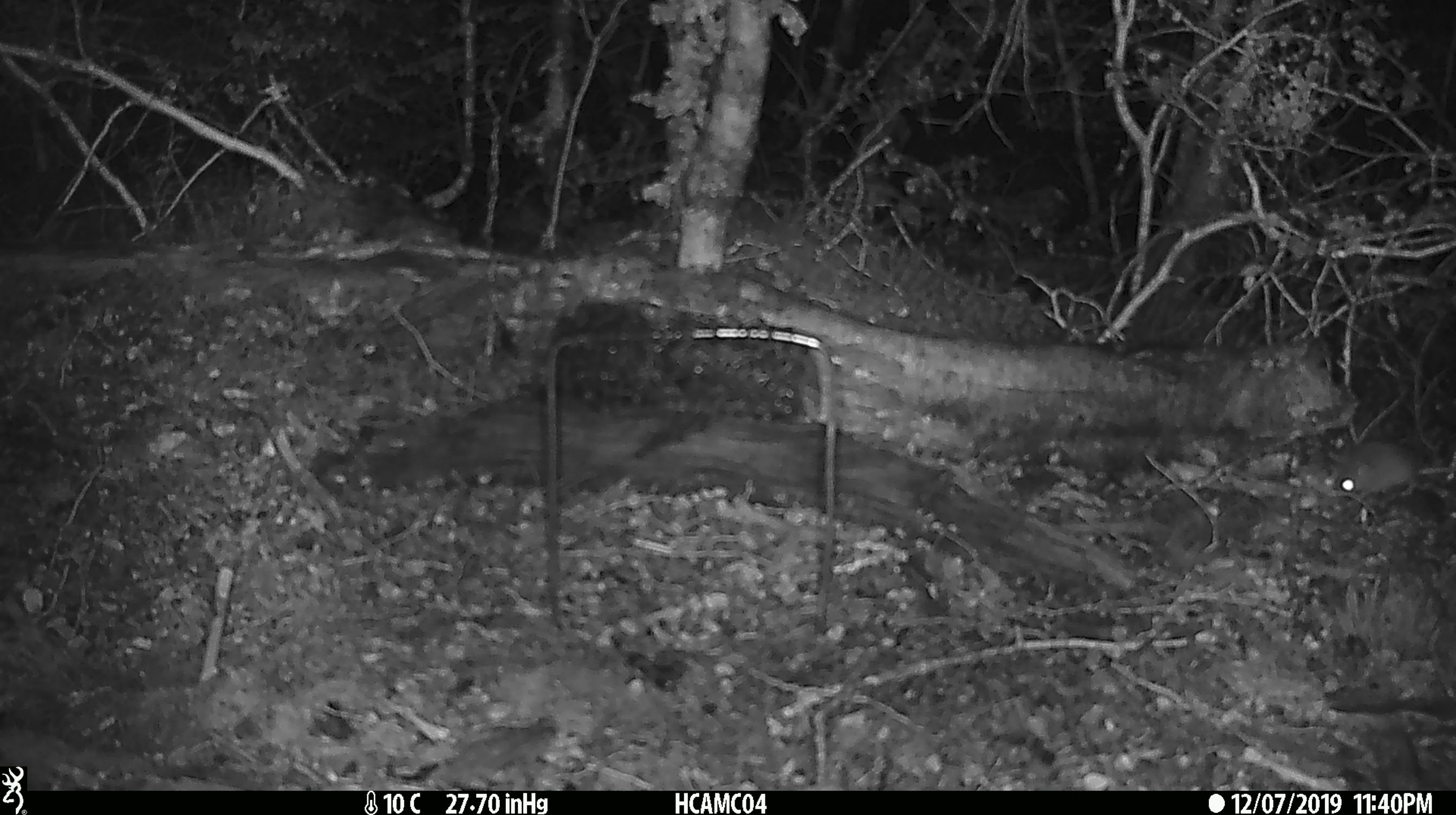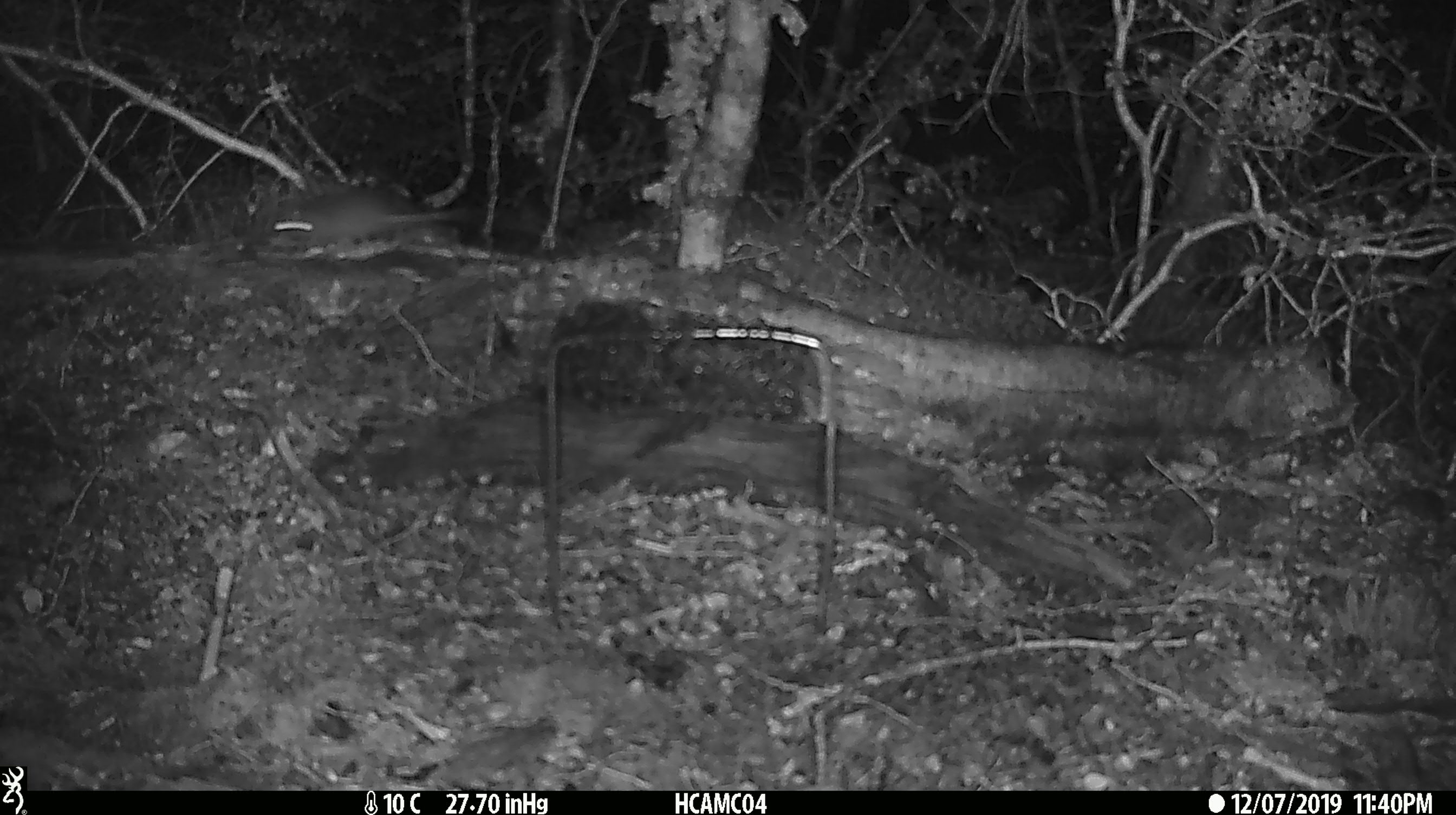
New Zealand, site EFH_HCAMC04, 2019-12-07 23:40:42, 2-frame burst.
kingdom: Animalia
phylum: Chordata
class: Mammalia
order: Rodentia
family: Muridae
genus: Mus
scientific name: Mus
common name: mouse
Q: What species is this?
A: Mouse (Mus).